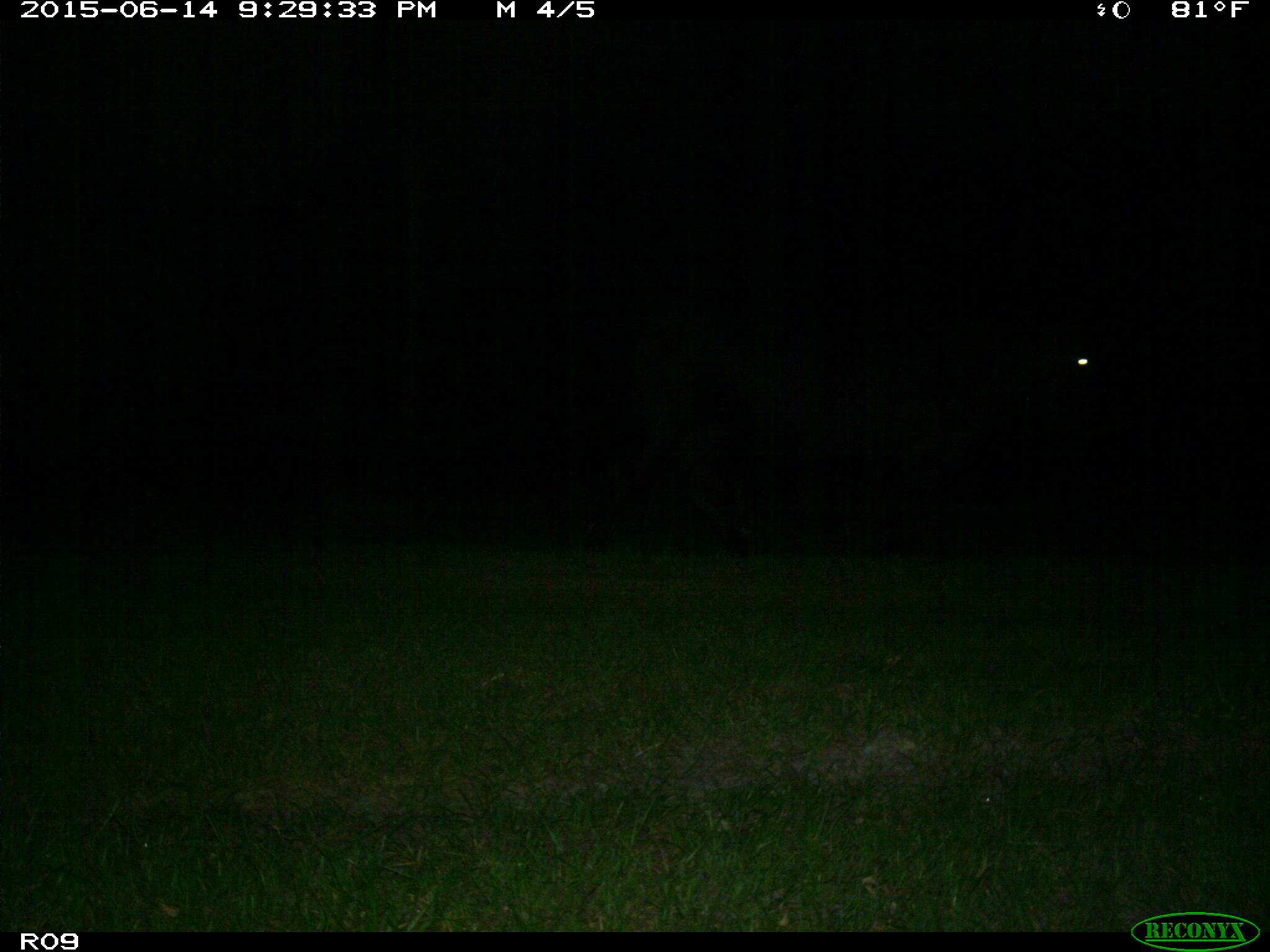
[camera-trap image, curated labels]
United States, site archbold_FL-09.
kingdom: Animalia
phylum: Chordata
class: Mammalia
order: Artiodactyla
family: Bovidae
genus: Bos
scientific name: Bos taurus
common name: domestic cow